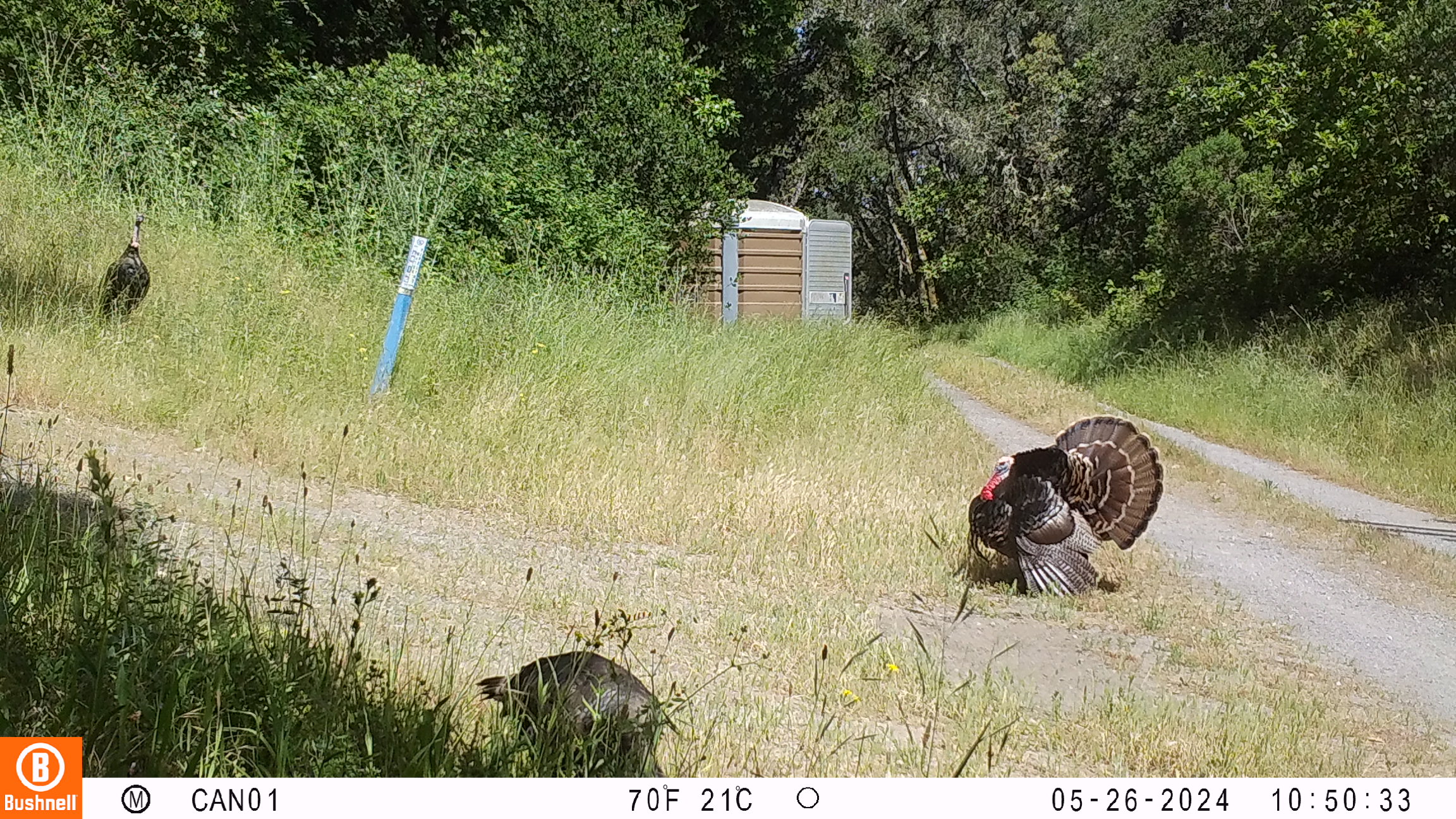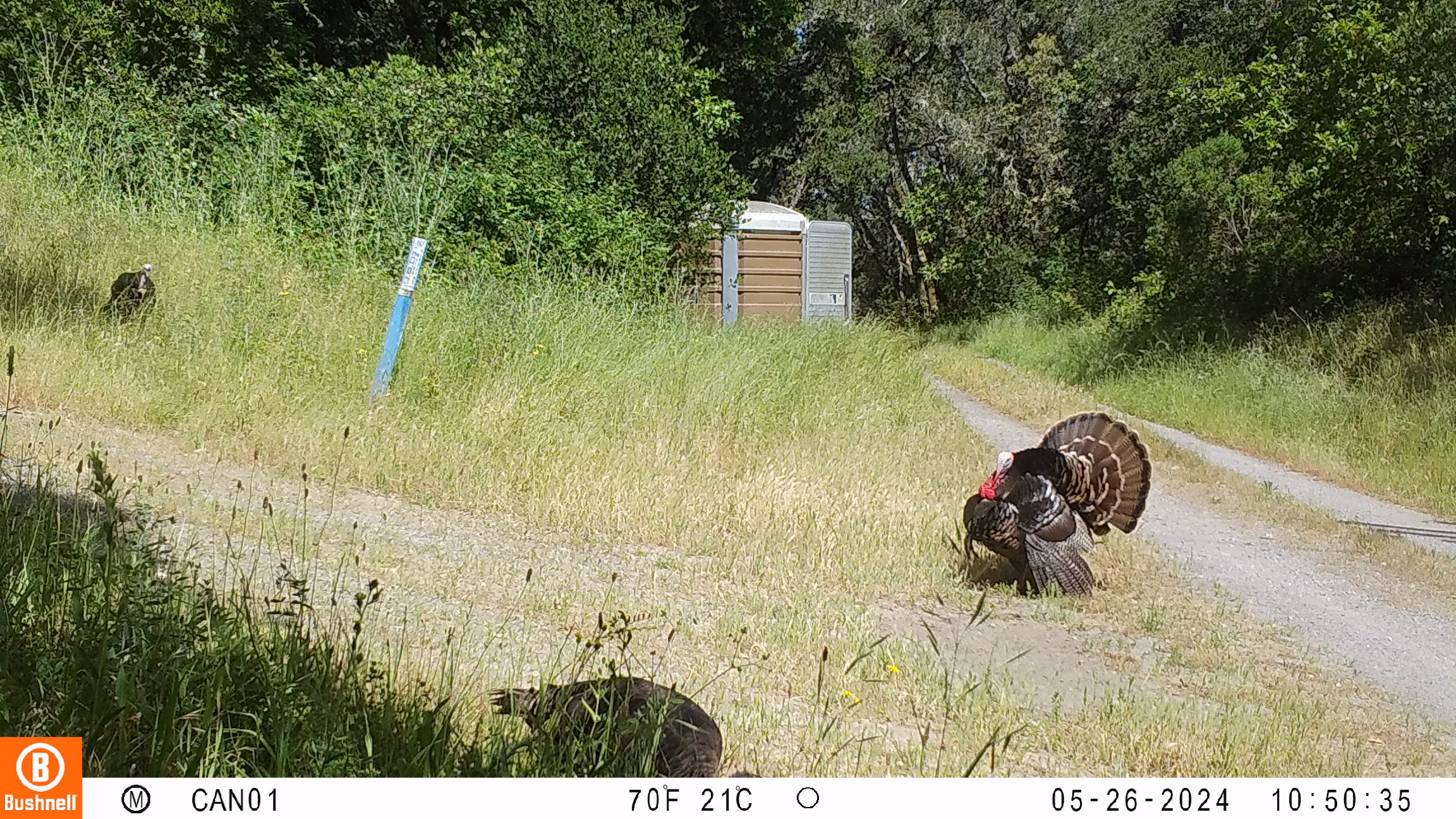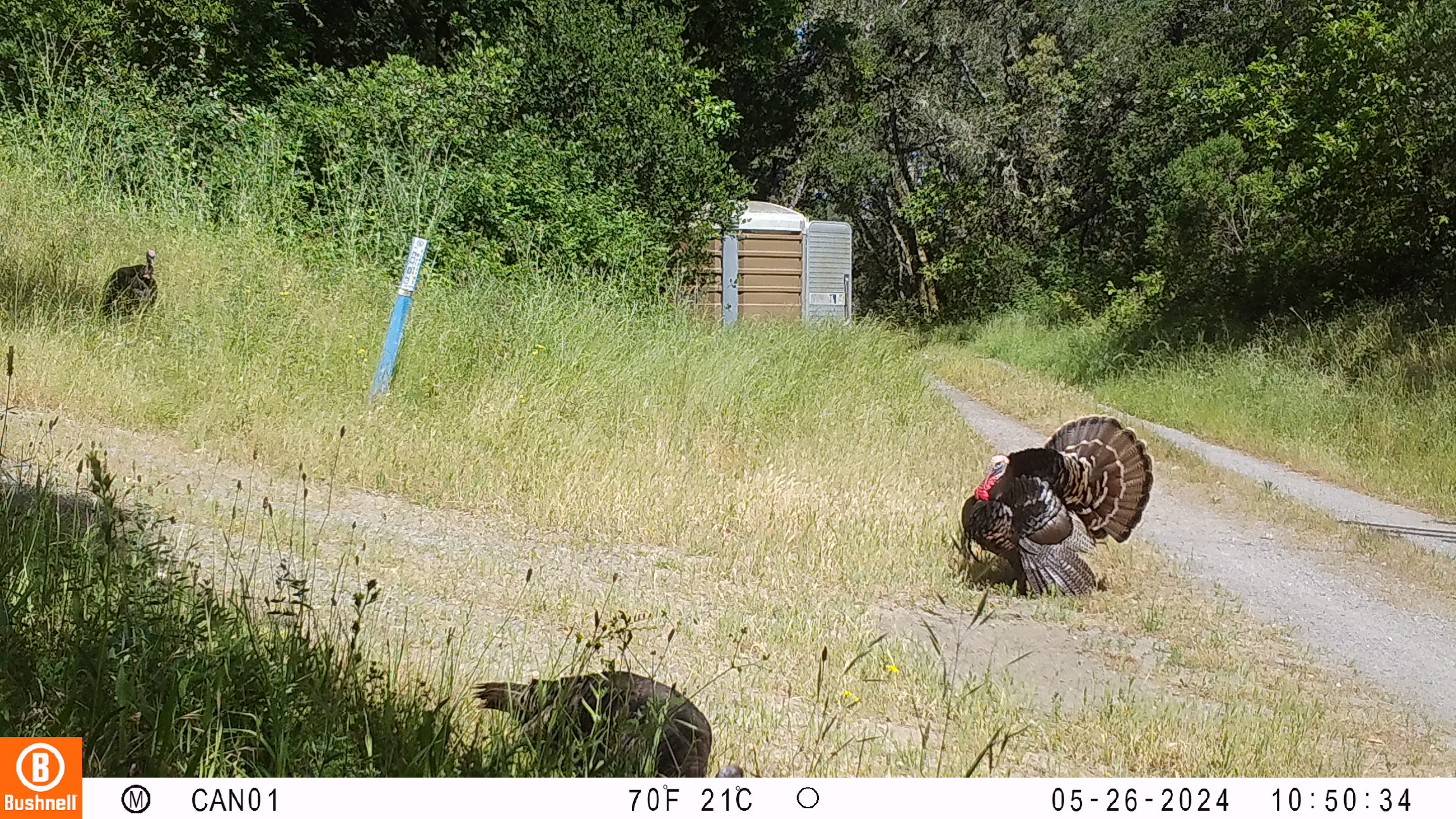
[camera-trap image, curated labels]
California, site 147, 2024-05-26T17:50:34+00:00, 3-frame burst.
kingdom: Animalia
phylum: Chordata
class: Aves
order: Galliformes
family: Phasianidae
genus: Meleagris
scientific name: Meleagris gallopavo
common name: turkey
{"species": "turkey (Meleagris gallopavo)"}